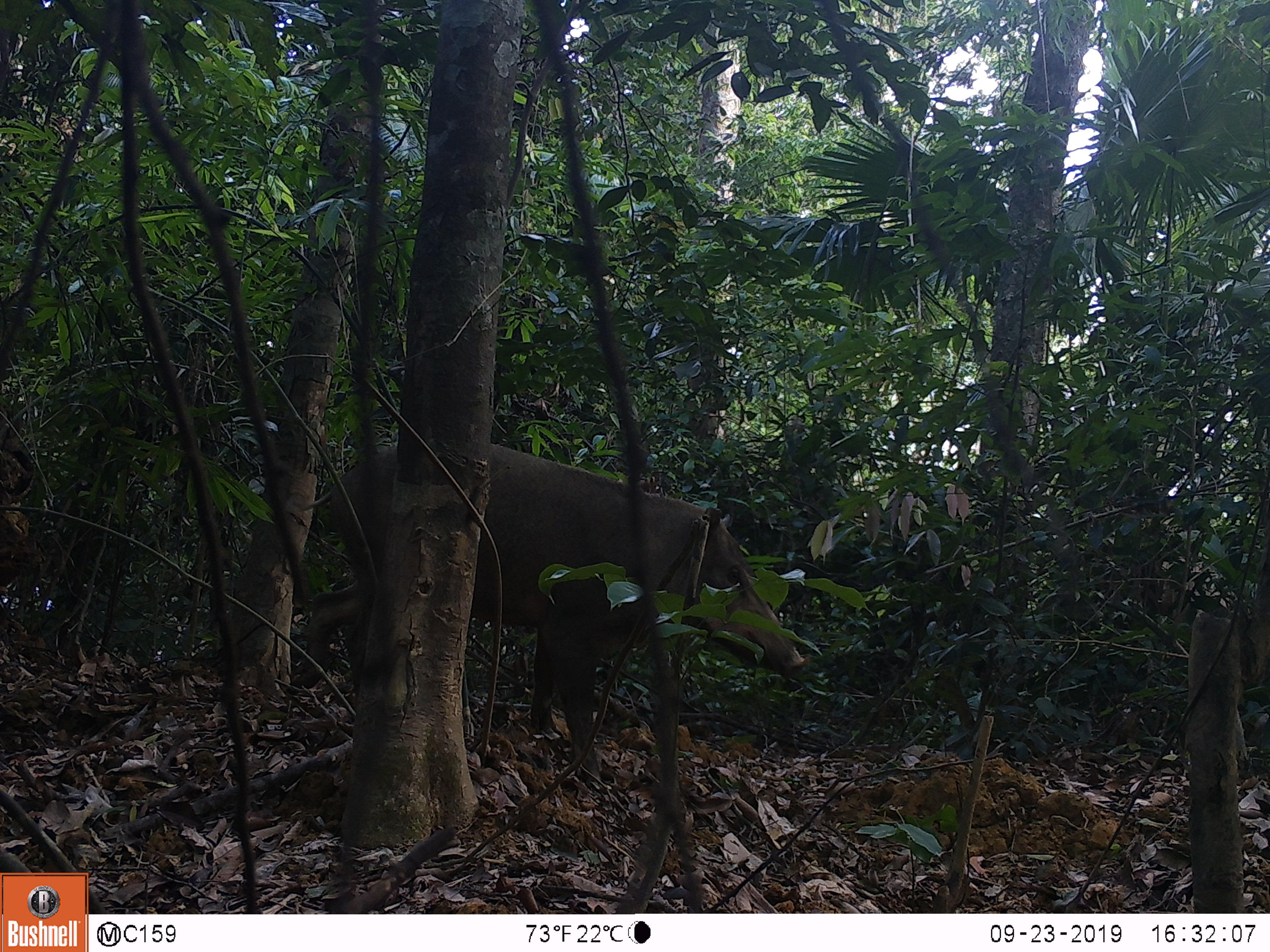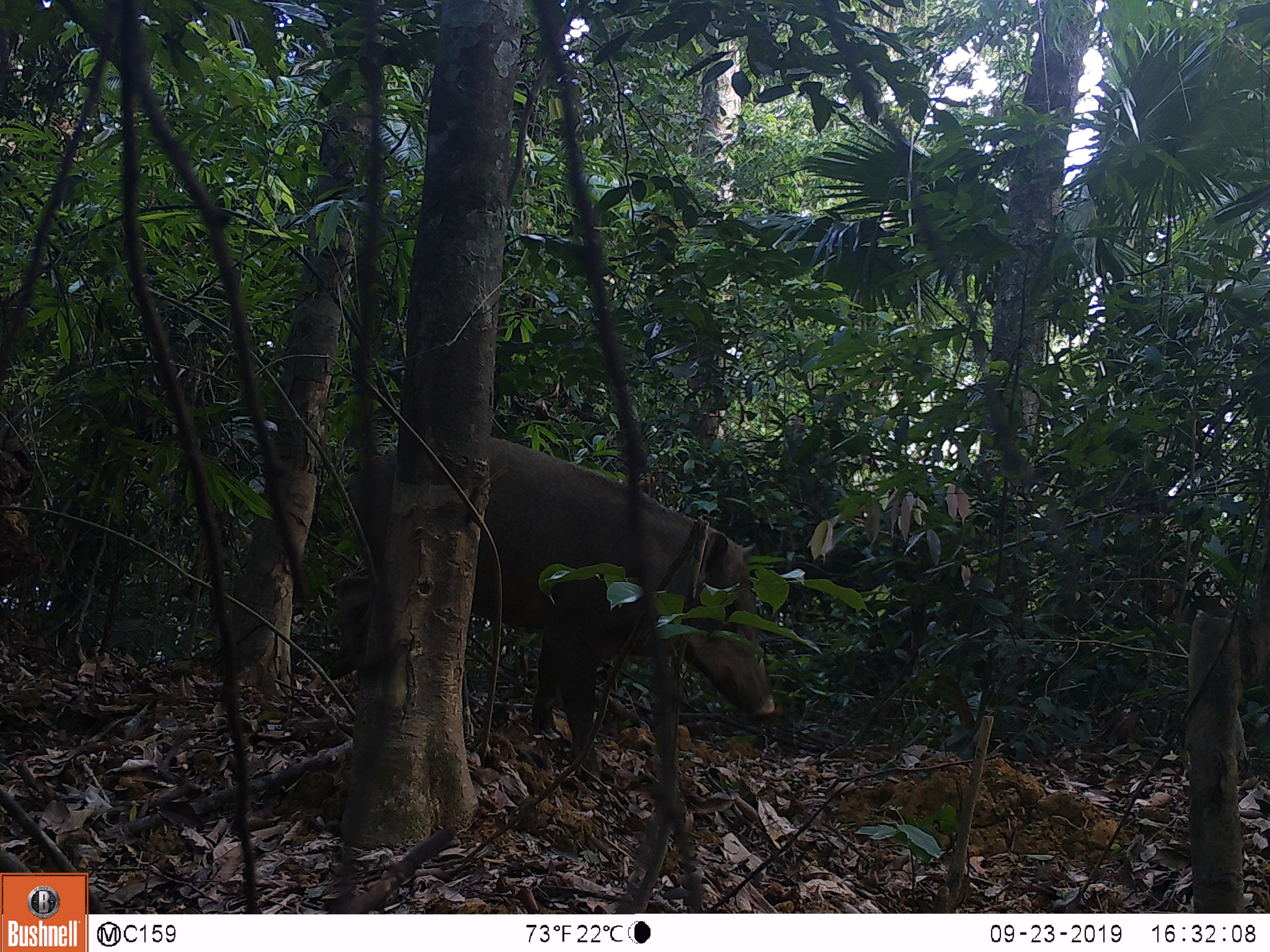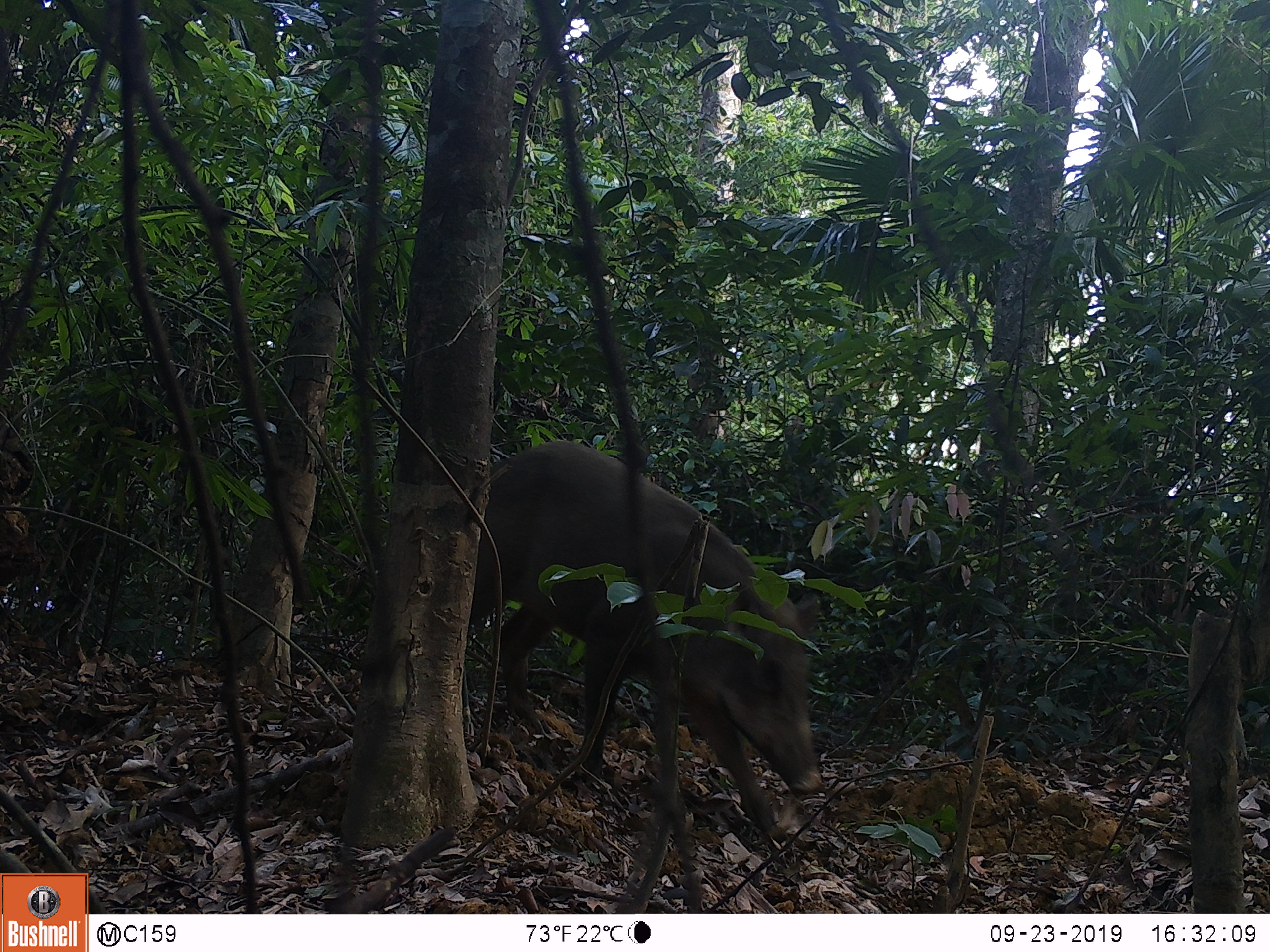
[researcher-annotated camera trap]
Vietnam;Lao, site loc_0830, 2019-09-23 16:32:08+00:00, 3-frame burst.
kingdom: Animalia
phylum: Chordata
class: Mammalia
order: Artiodactyla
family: Suidae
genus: Sus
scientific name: Sus scrofa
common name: eurasian wild pig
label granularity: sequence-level